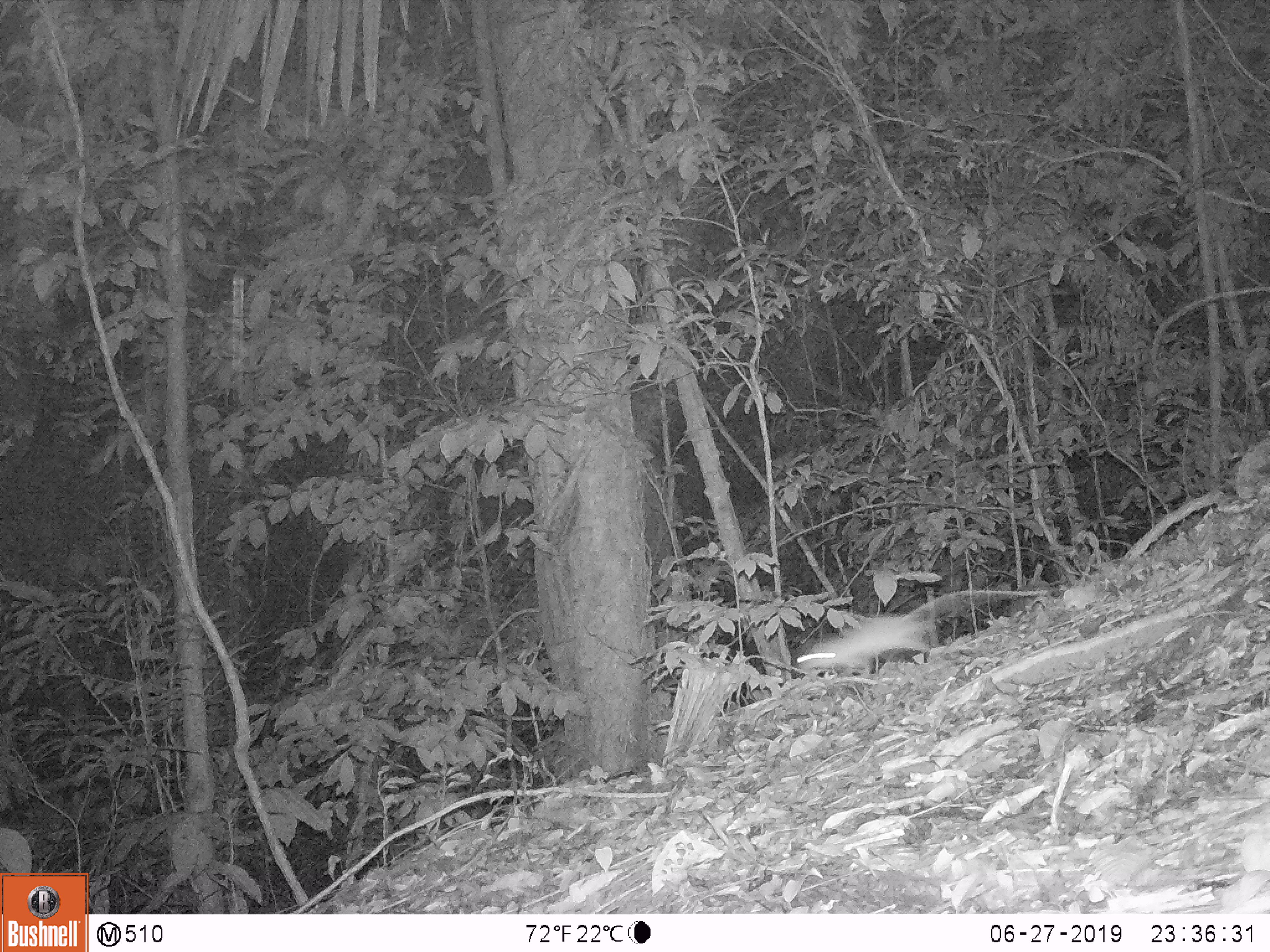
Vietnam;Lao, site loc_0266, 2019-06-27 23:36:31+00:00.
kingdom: Animalia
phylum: Chordata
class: Mammalia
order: Rodentia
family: Muridae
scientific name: Muridae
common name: old-world mice and rats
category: unidentified murid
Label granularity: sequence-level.